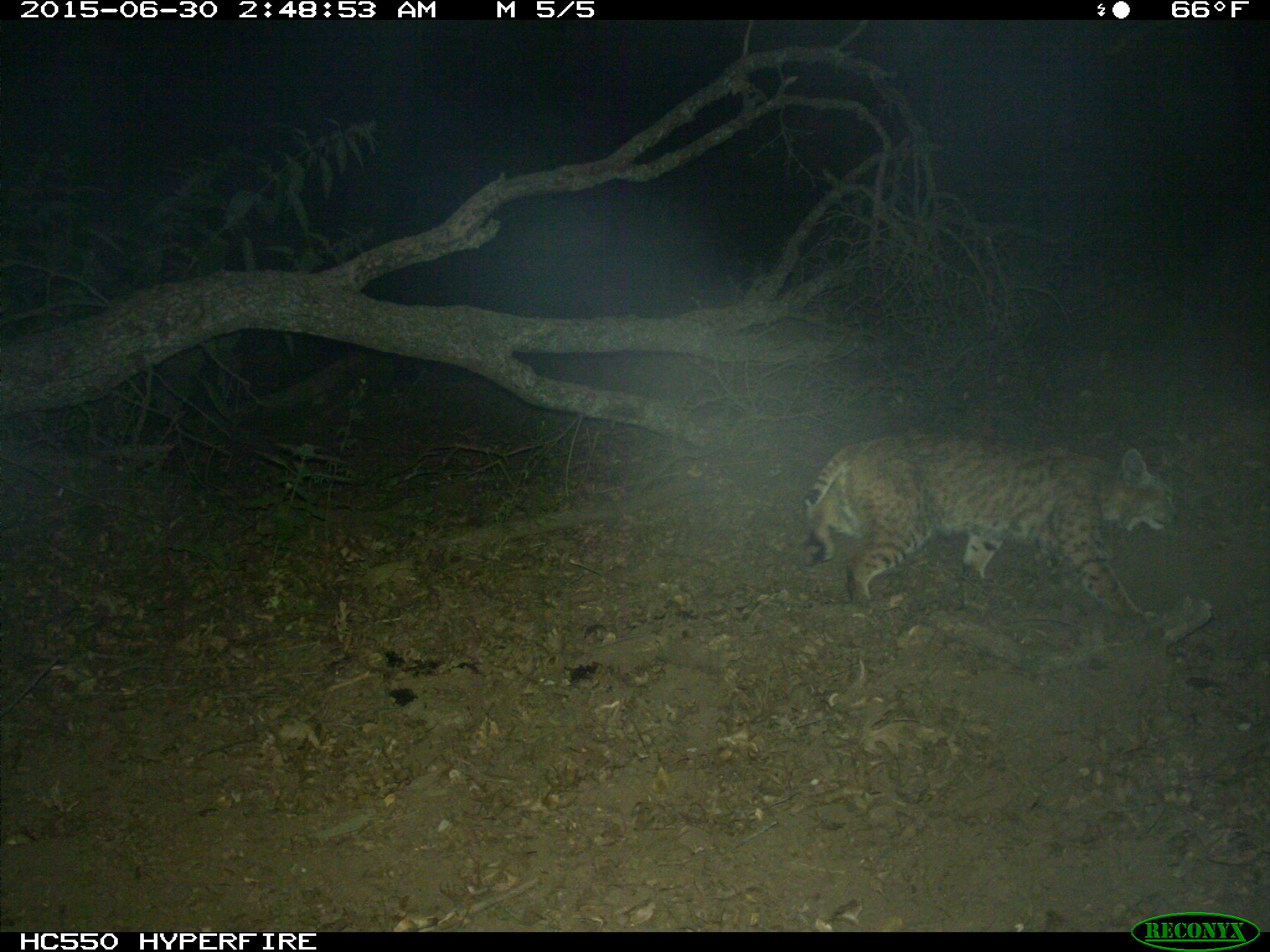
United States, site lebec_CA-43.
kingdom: Animalia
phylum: Chordata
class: Mammalia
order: Carnivora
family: Felidae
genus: Lynx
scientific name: Lynx rufus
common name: bobcat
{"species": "Lynx rufus (bobcat)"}